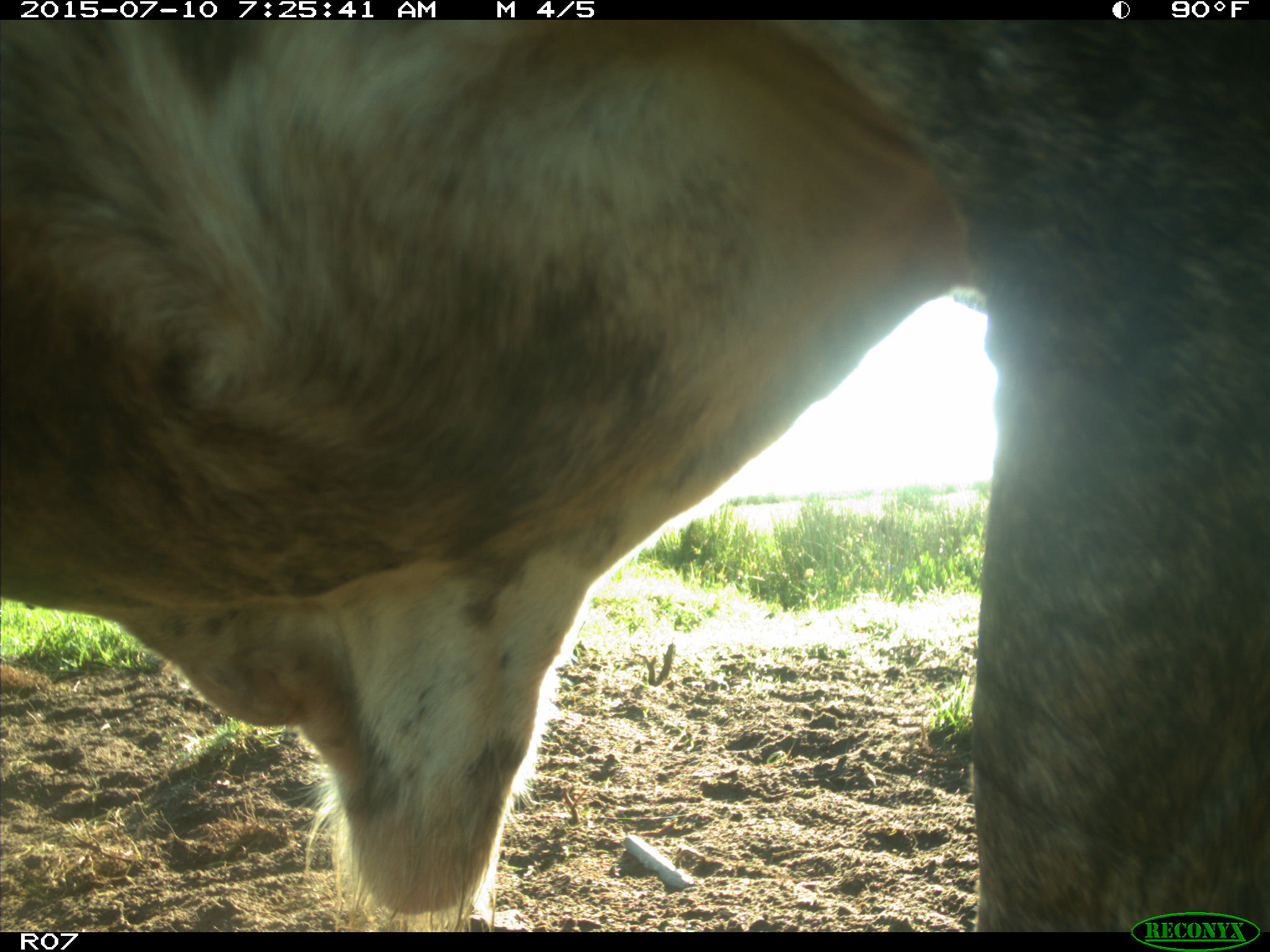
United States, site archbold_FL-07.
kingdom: Animalia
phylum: Chordata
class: Mammalia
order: Artiodactyla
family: Bovidae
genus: Bos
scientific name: Bos taurus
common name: domestic cow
Bos taurus (domestic cow).